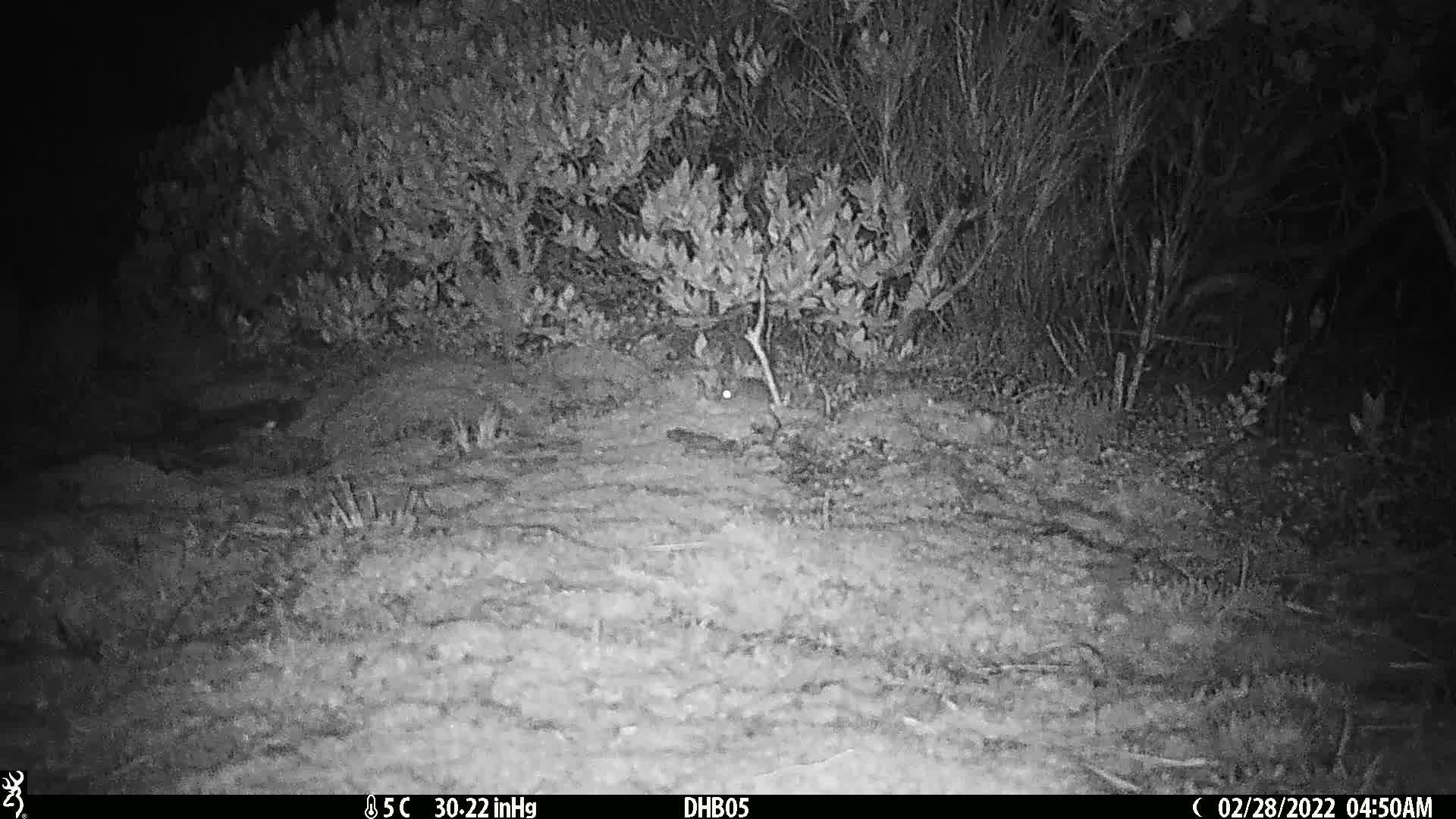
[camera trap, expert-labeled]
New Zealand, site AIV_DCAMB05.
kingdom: Animalia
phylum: Chordata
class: Mammalia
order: Rodentia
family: Muridae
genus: Mus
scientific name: Mus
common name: mouse